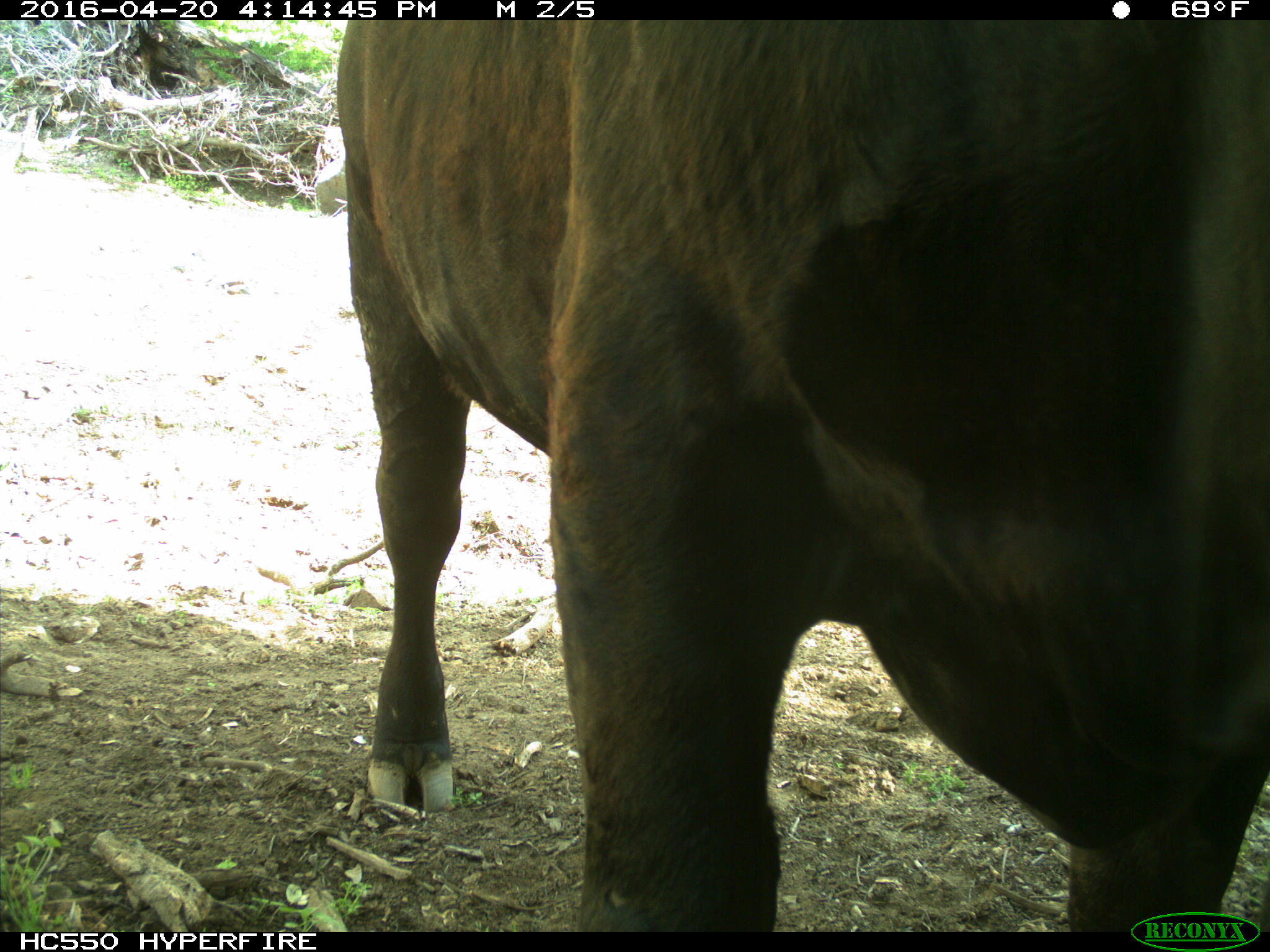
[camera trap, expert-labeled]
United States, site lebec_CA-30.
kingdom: Animalia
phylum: Chordata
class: Mammalia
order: Artiodactyla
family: Bovidae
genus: Bos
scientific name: Bos taurus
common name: domestic cow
Bos taurus (domestic cow).